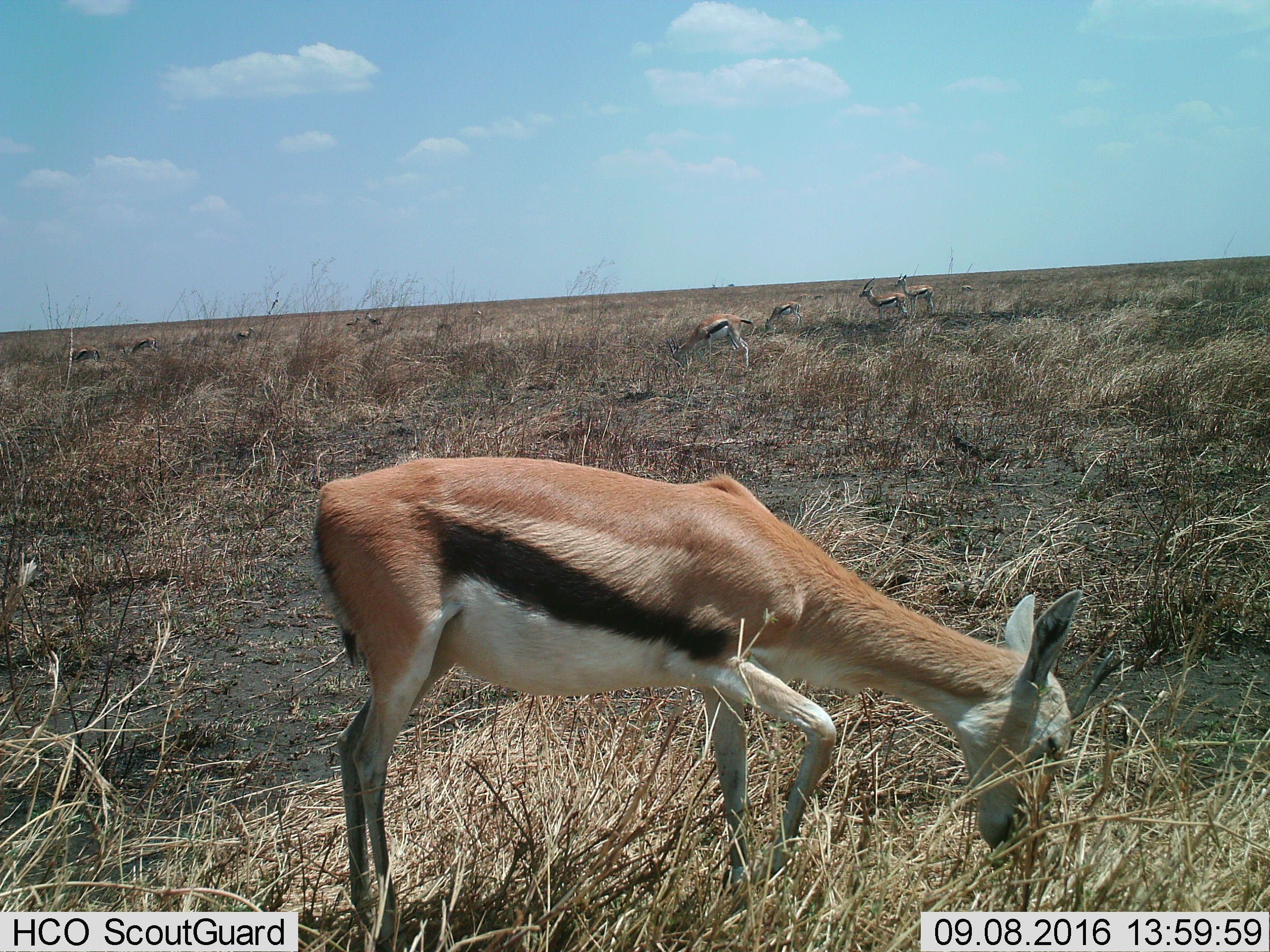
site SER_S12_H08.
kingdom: Animalia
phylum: Chordata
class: Mammalia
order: Artiodactyla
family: Bovidae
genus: Eudorcas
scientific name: Eudorcas thomsonii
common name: thomson's gazelle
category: gazellethomsons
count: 1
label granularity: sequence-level